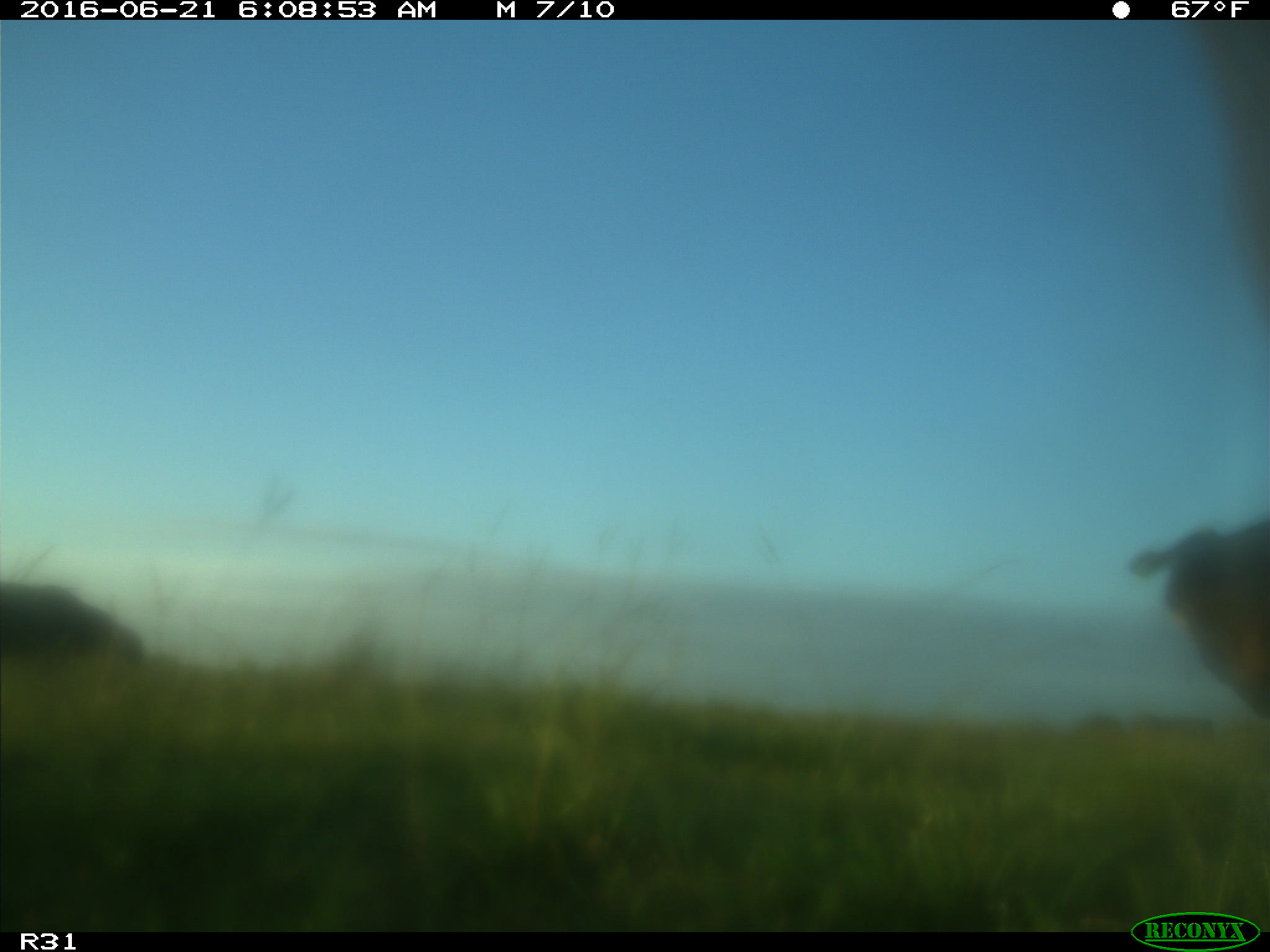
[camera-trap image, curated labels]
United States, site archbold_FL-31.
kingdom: Animalia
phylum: Chordata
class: Mammalia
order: Artiodactyla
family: Bovidae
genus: Bos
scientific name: Bos taurus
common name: domestic cow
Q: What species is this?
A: Bos taurus (domestic cow).